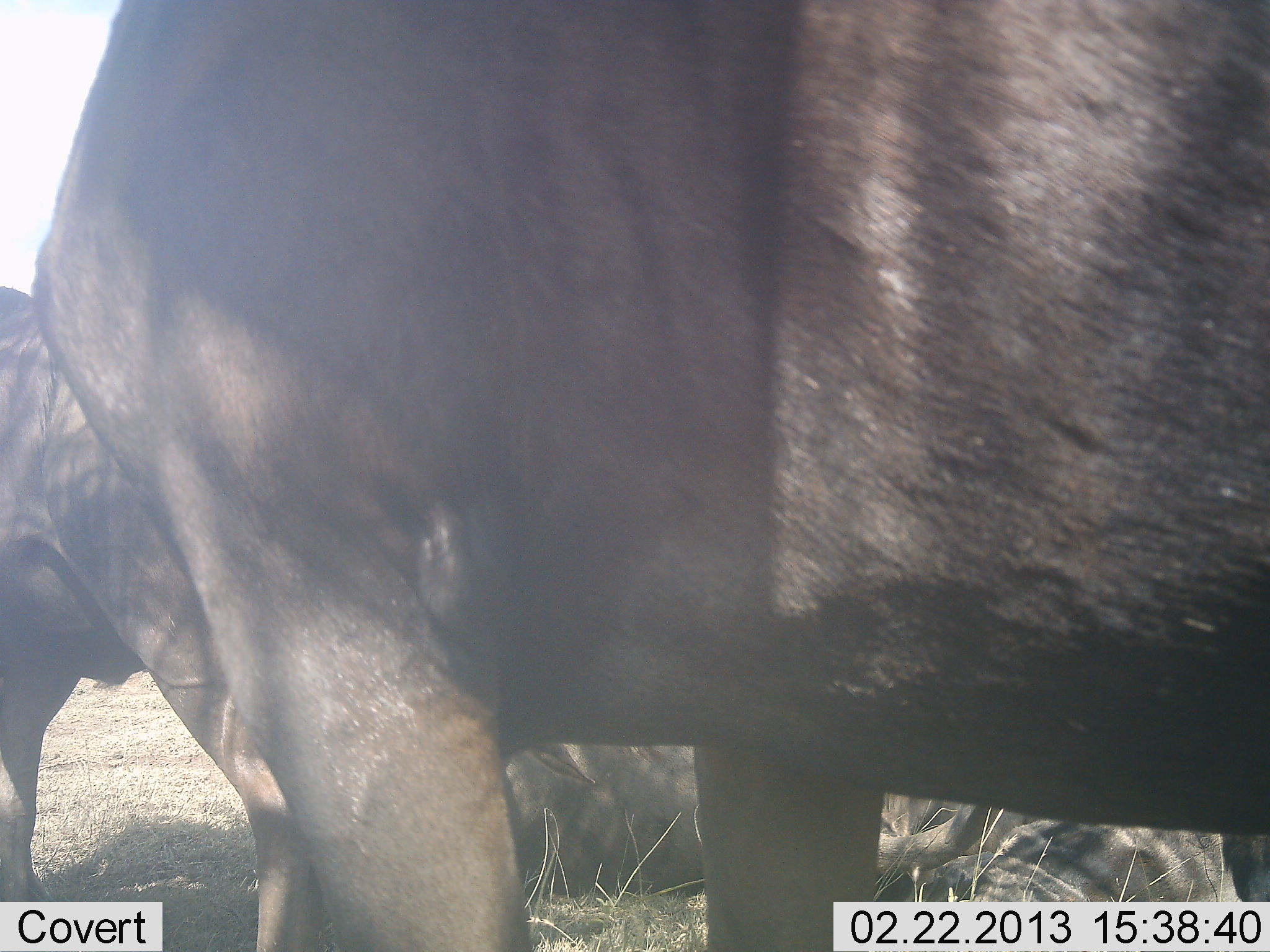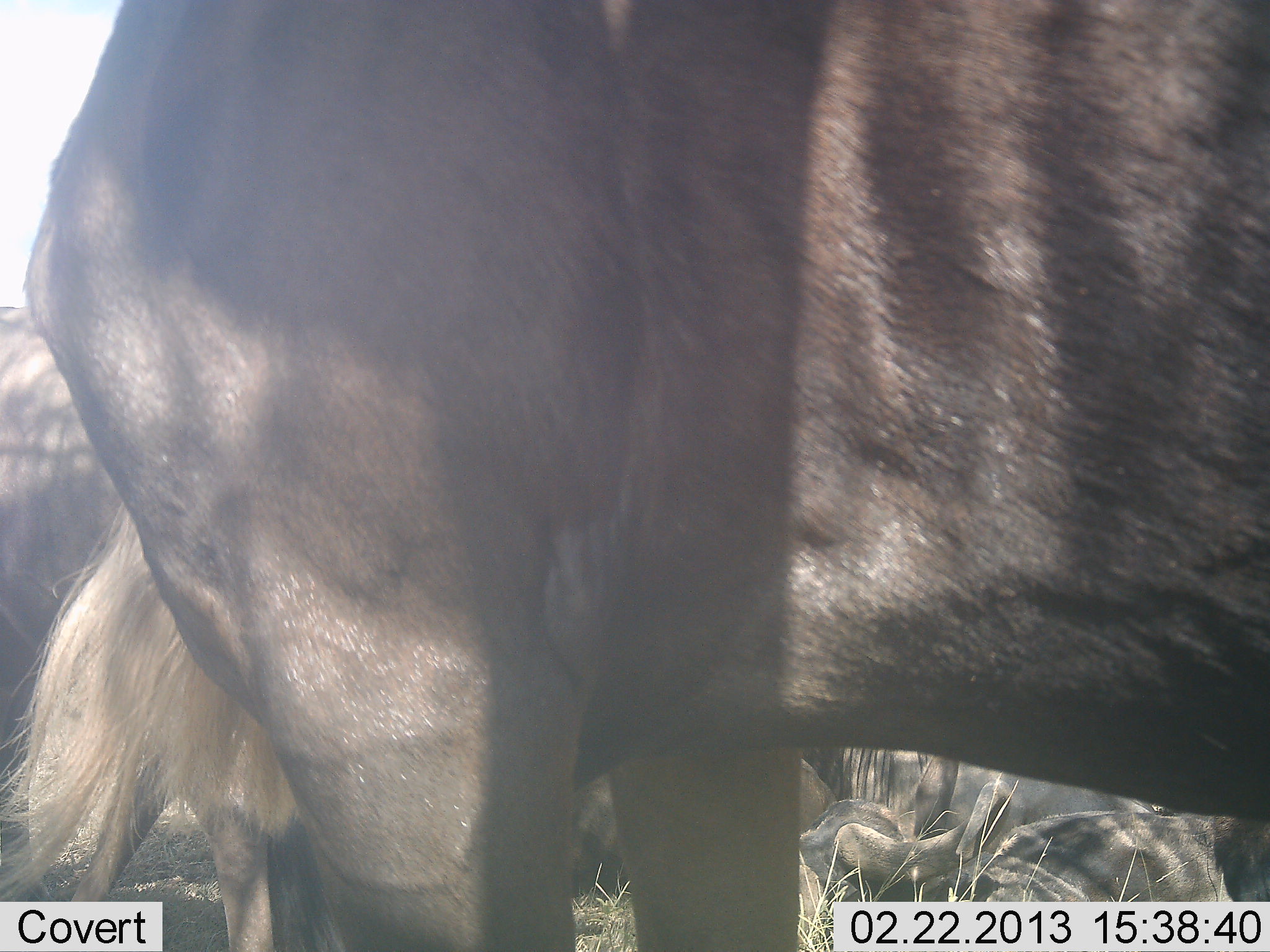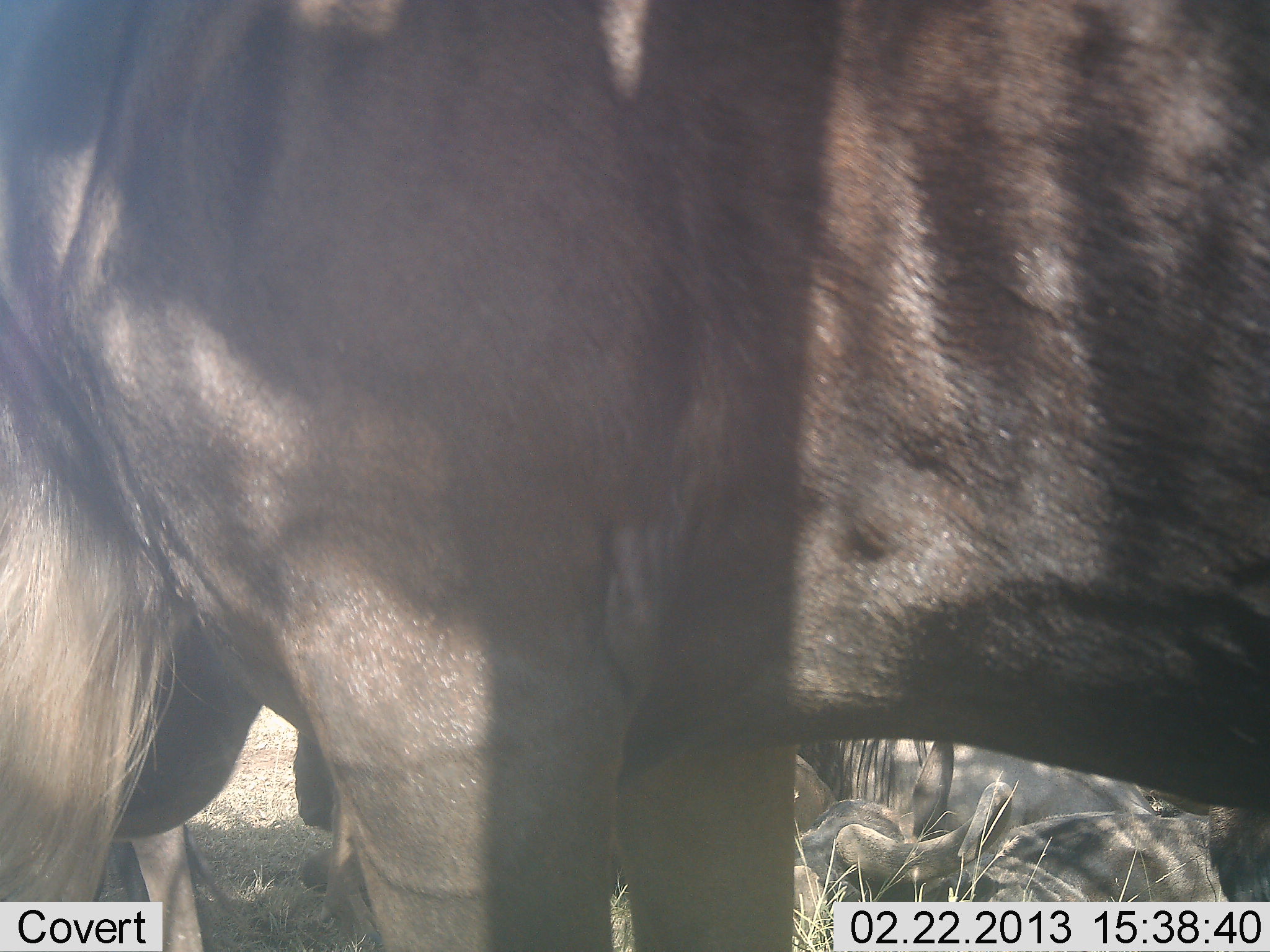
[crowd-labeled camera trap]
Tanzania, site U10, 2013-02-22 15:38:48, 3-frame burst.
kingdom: Animalia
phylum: Chordata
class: Mammalia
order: Artiodactyla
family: Bovidae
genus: Connochaetes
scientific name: Connochaetes taurinus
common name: blue wildebeest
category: wildebeest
Wildebeest (blue wildebeest) (Connochaetes taurinus), count 4. Behavior (volunteer vote fractions): standing 93%, resting 71%, moving 7%, interacting 7%. Young present (vote fraction): 0%. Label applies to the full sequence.